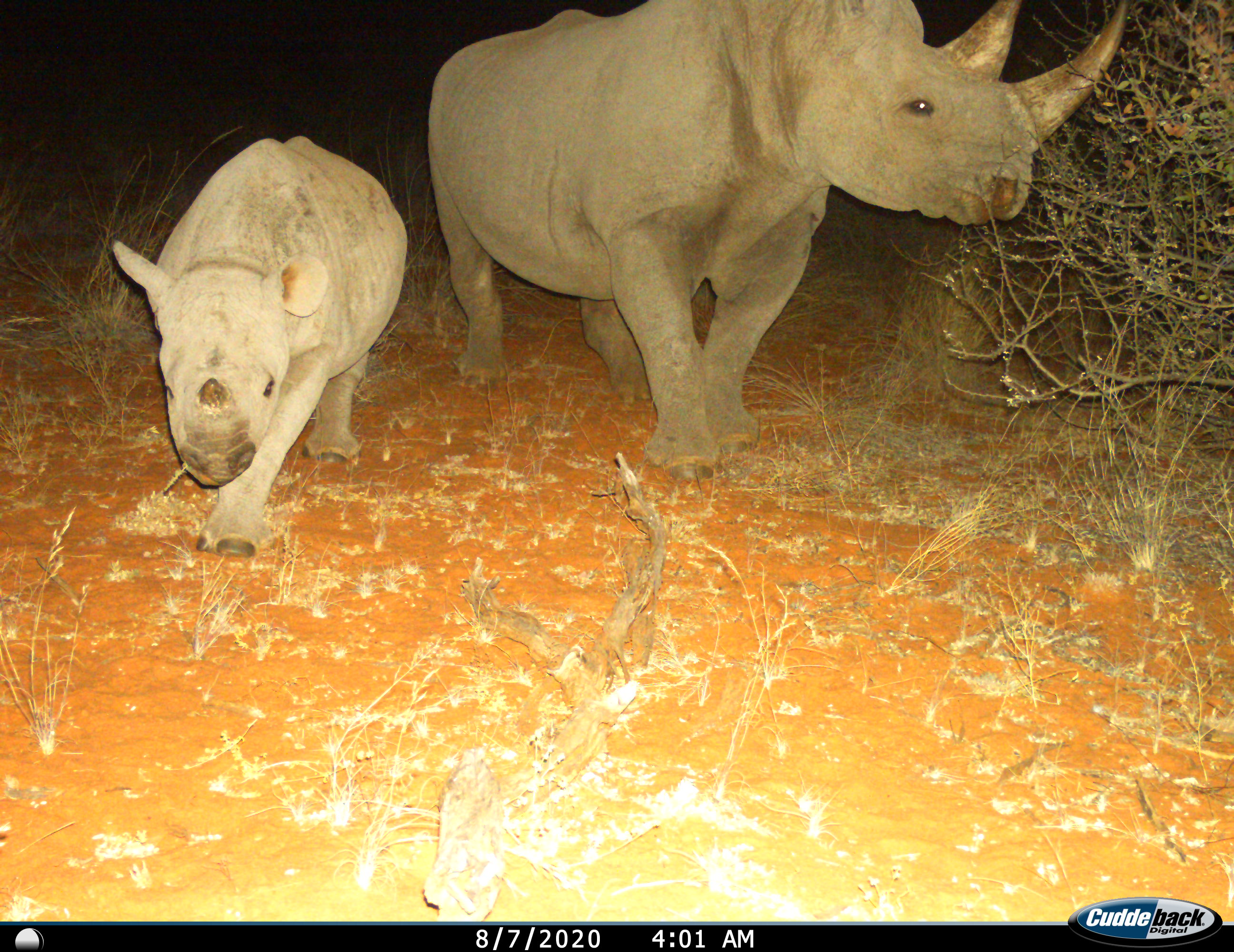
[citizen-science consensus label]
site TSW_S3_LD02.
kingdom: Animalia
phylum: Chordata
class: Mammalia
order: Perissodactyla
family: Rhinocerotidae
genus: Diceros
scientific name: Diceros bicornis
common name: black rhinoceros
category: rhinocerosblack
Rhinocerosblack (black rhinoceros) (Diceros bicornis), count 2. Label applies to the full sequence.